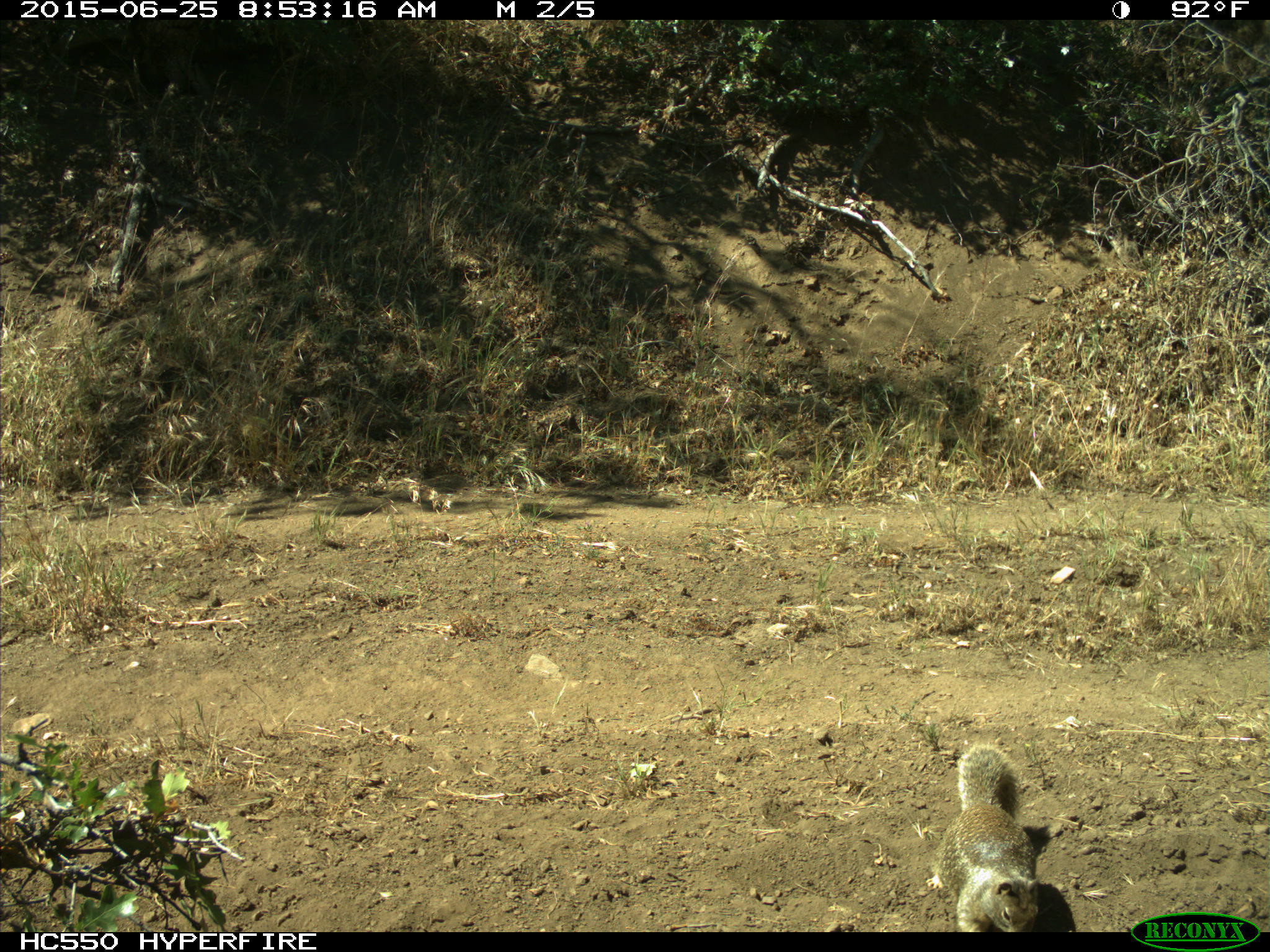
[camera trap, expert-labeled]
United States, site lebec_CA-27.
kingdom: Animalia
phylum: Chordata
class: Mammalia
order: Rodentia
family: Sciuridae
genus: Otospermophilus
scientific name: Otospermophilus beecheyi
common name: california ground squirrel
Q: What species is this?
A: Otospermophilus beecheyi (california ground squirrel).